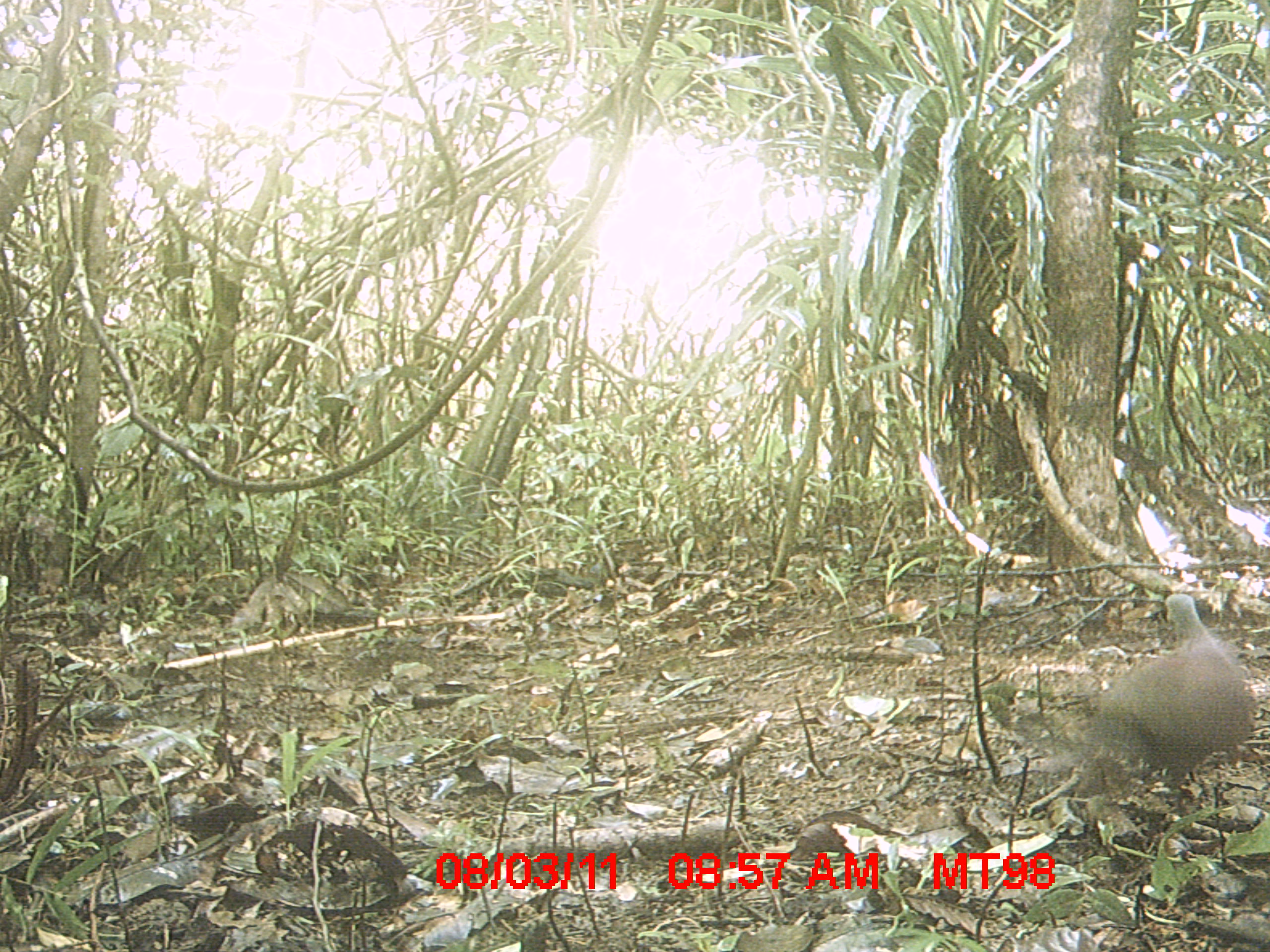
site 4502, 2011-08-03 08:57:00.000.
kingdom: Animalia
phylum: Chordata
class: Aves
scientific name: Aves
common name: bird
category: unknown bird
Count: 1.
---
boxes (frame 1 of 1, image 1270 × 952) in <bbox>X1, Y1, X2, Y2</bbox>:
unknown bird: <bbox>1069, 593, 1256, 798</bbox>